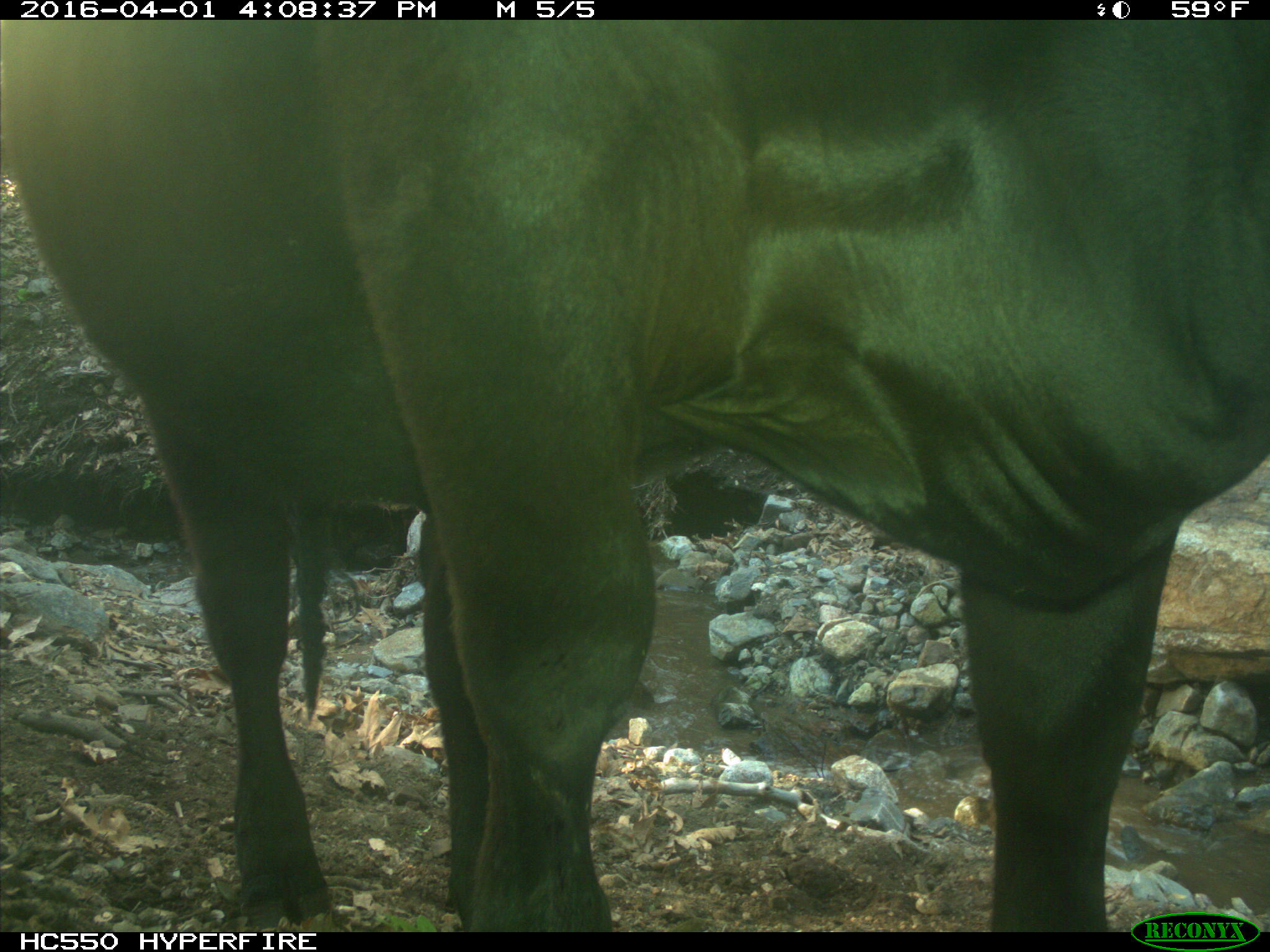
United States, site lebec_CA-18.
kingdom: Animalia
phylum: Chordata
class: Mammalia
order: Artiodactyla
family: Bovidae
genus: Bos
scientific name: Bos taurus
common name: domestic cow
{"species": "Bos taurus (domestic cow)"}